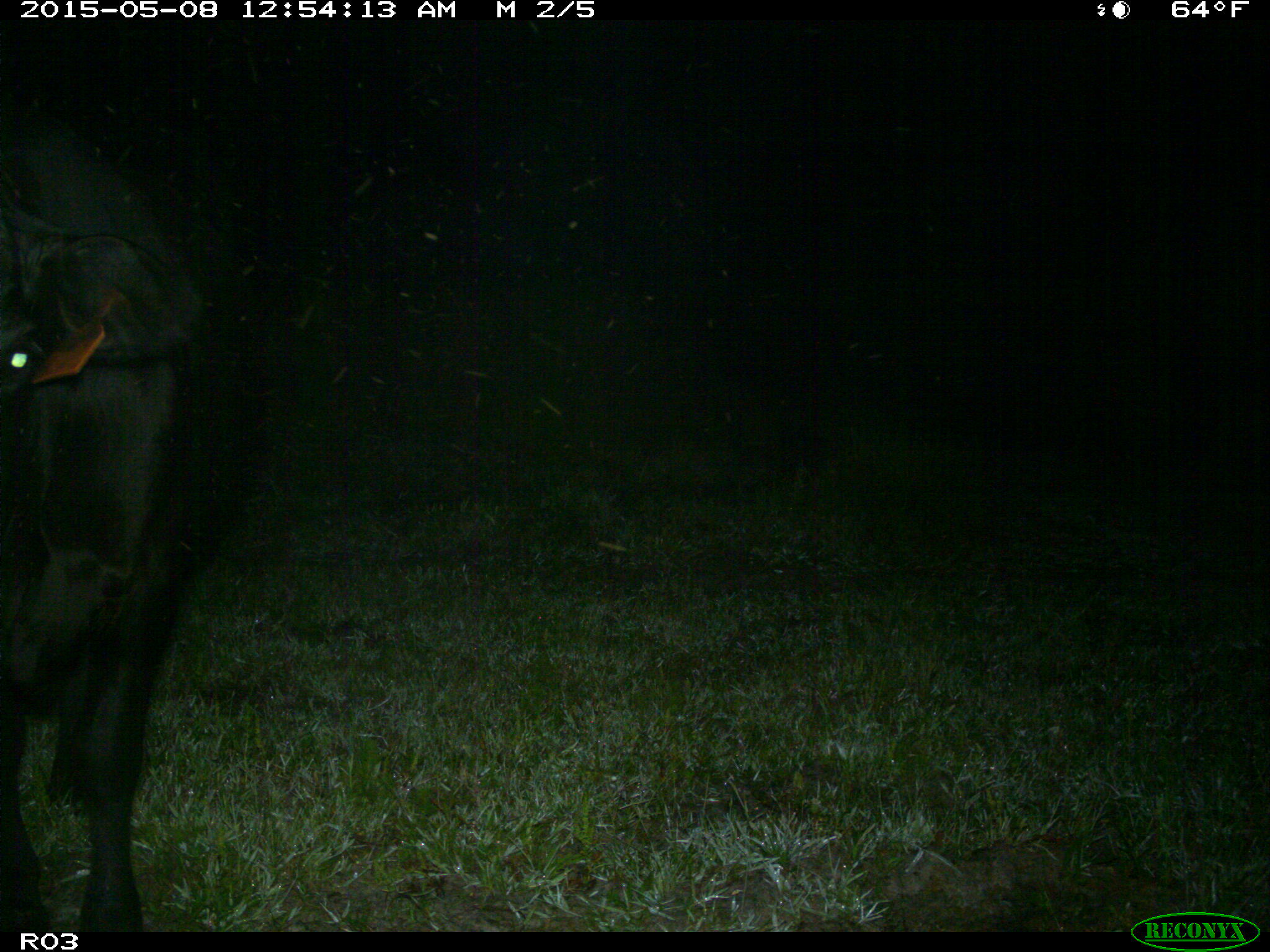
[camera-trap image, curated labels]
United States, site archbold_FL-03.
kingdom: Animalia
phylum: Chordata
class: Mammalia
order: Artiodactyla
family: Bovidae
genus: Bos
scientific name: Bos taurus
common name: domestic cow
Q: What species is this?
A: Bos taurus (domestic cow).